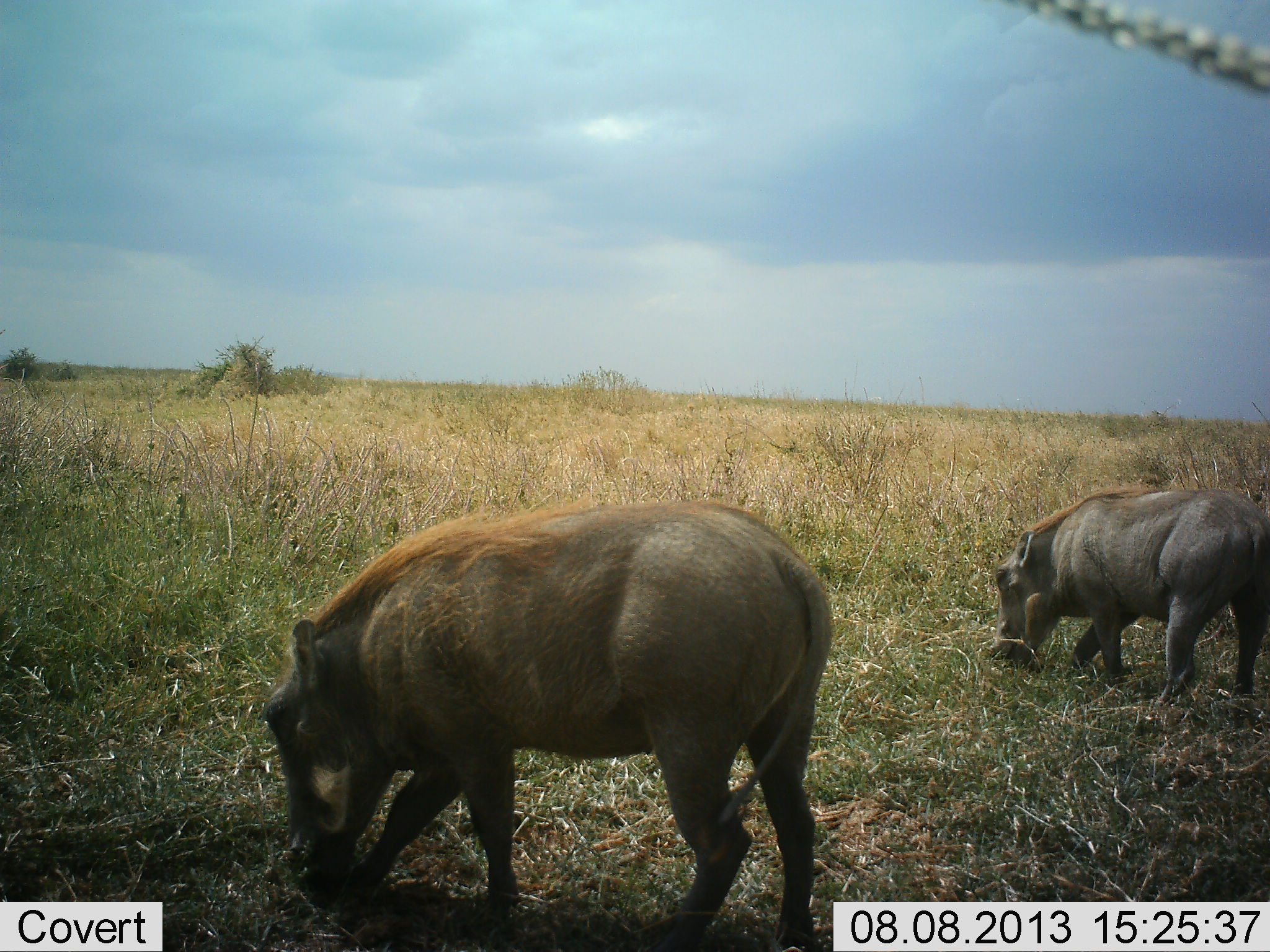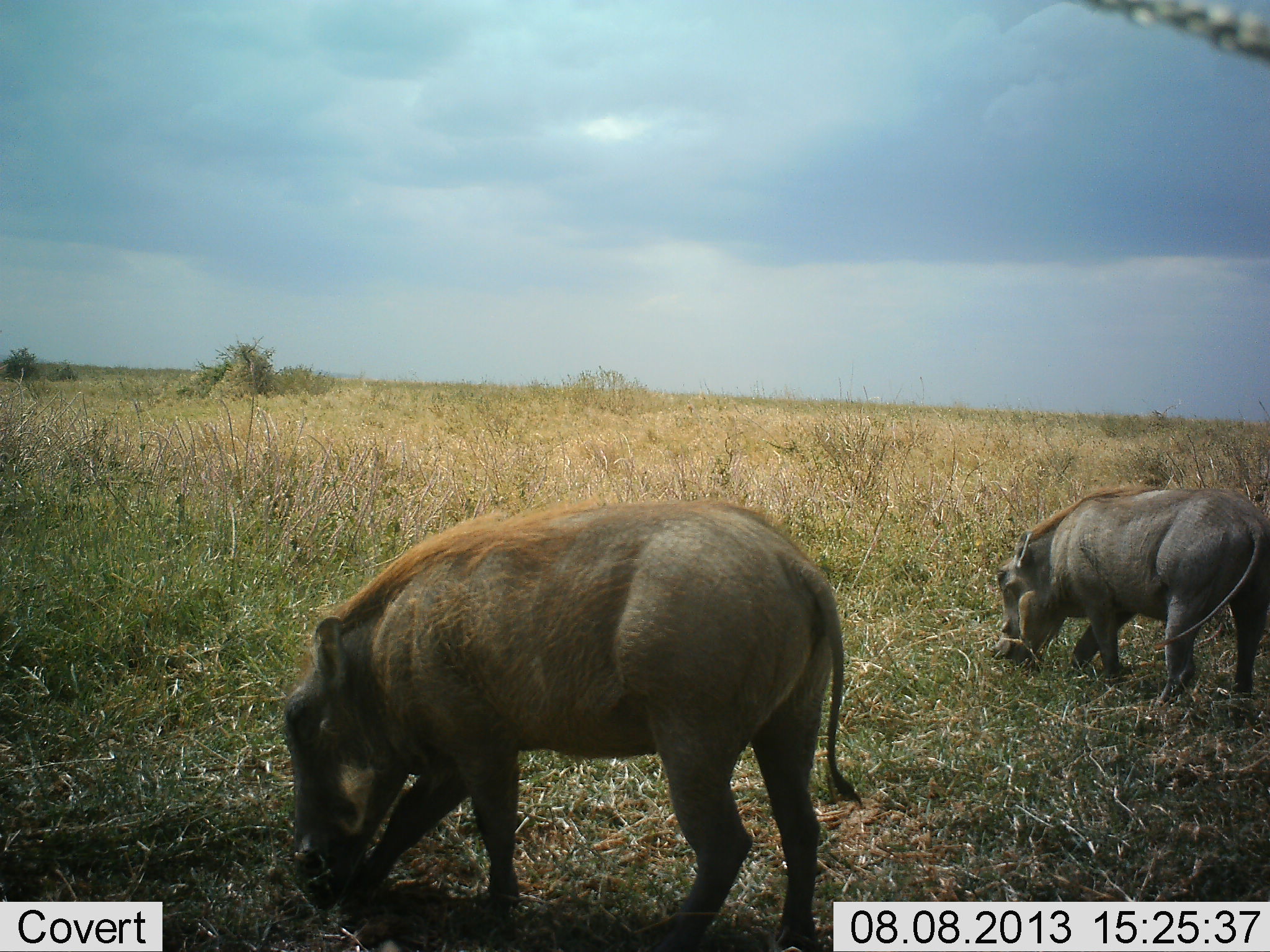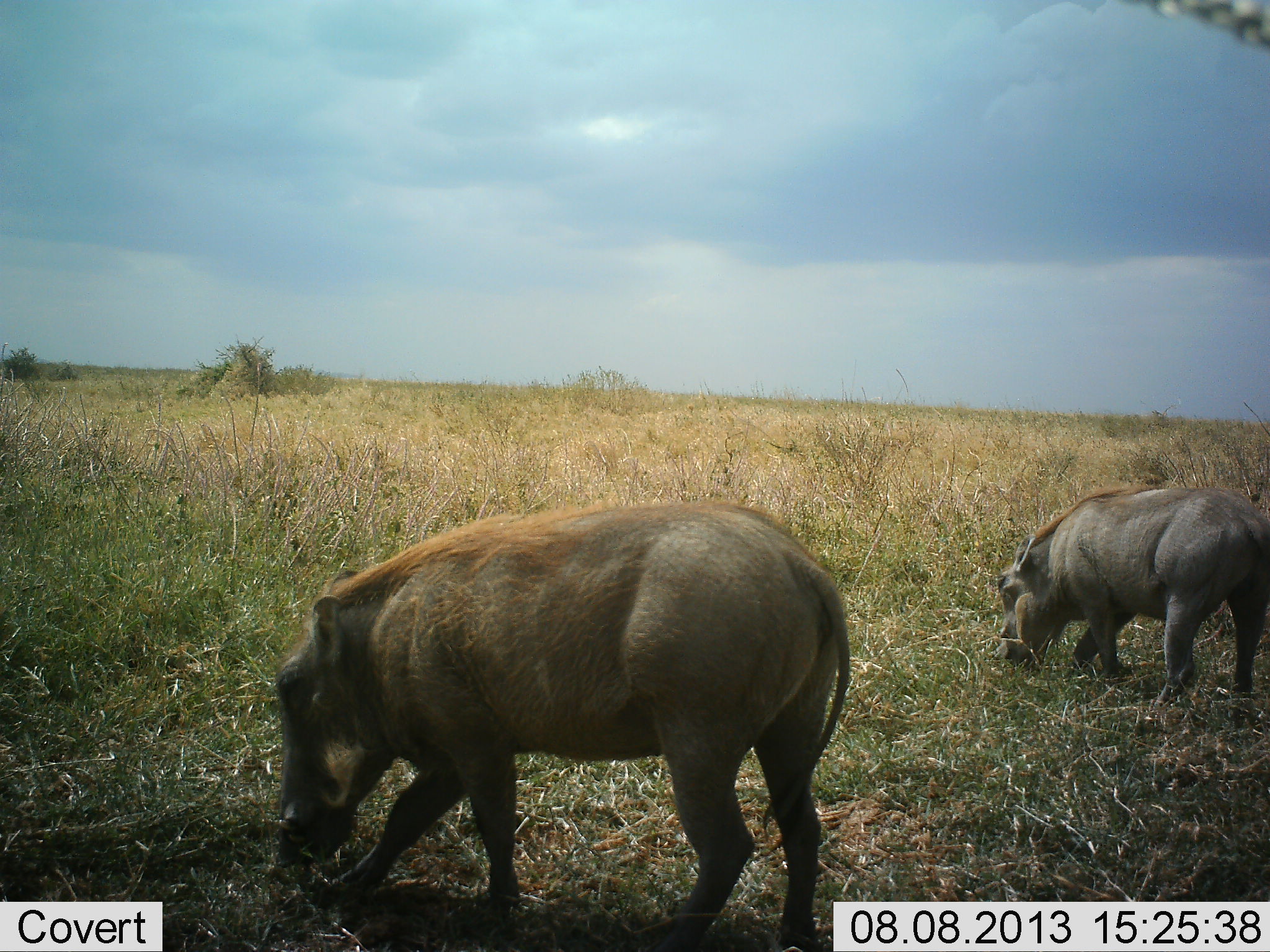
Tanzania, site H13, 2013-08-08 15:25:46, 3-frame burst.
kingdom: Animalia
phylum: Chordata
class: Mammalia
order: Artiodactyla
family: Suidae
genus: Phacochoerus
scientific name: Phacochoerus africanus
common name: warthog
Warthog (Phacochoerus africanus), count 2. Behavior (volunteer vote fractions): standing 26%, resting 0%, moving 4%, interacting 0%. Young present (vote fraction): 0%. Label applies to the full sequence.